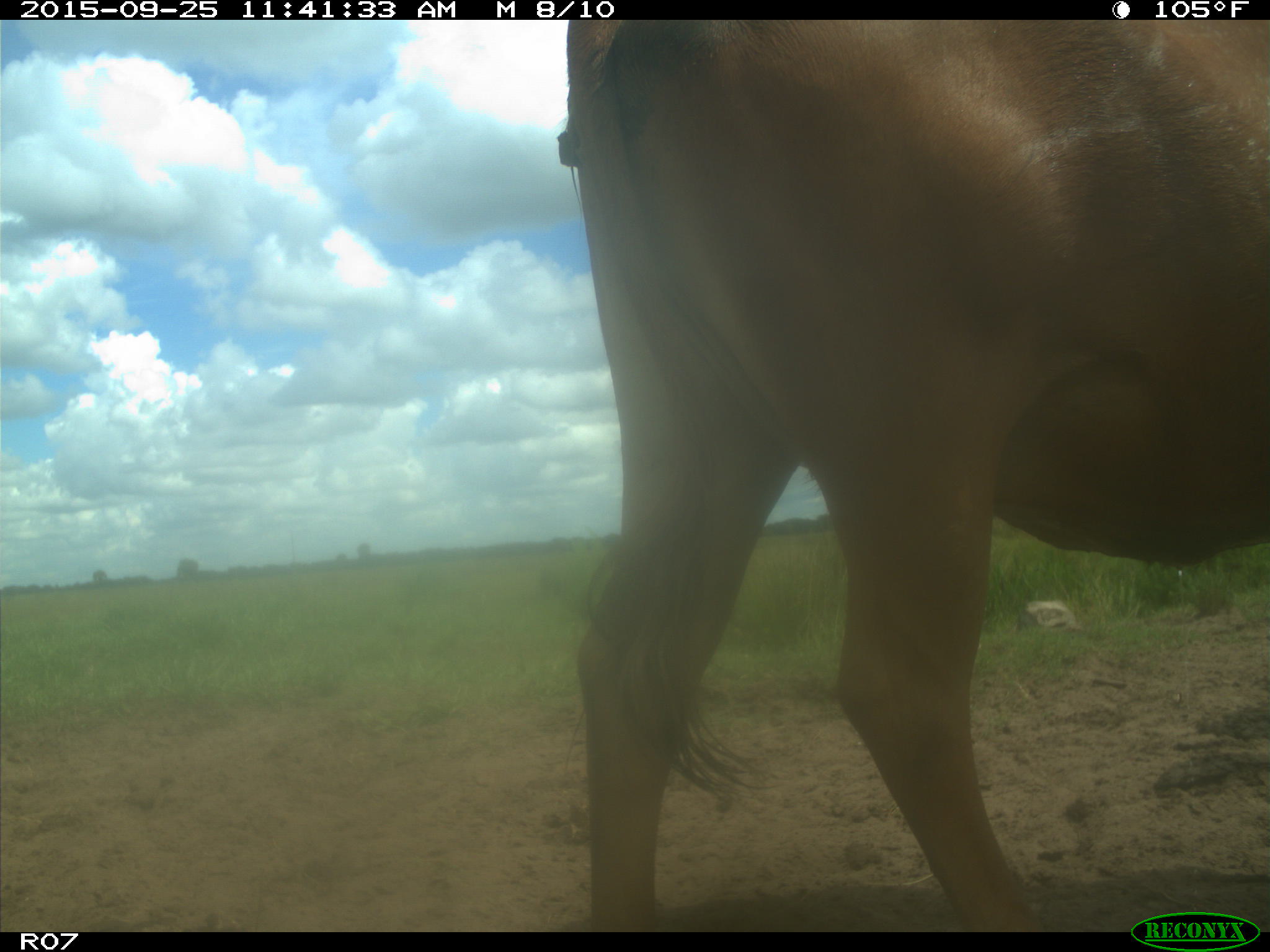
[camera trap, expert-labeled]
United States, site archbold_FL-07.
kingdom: Animalia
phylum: Chordata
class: Mammalia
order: Artiodactyla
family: Bovidae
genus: Bos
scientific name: Bos taurus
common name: domestic cow